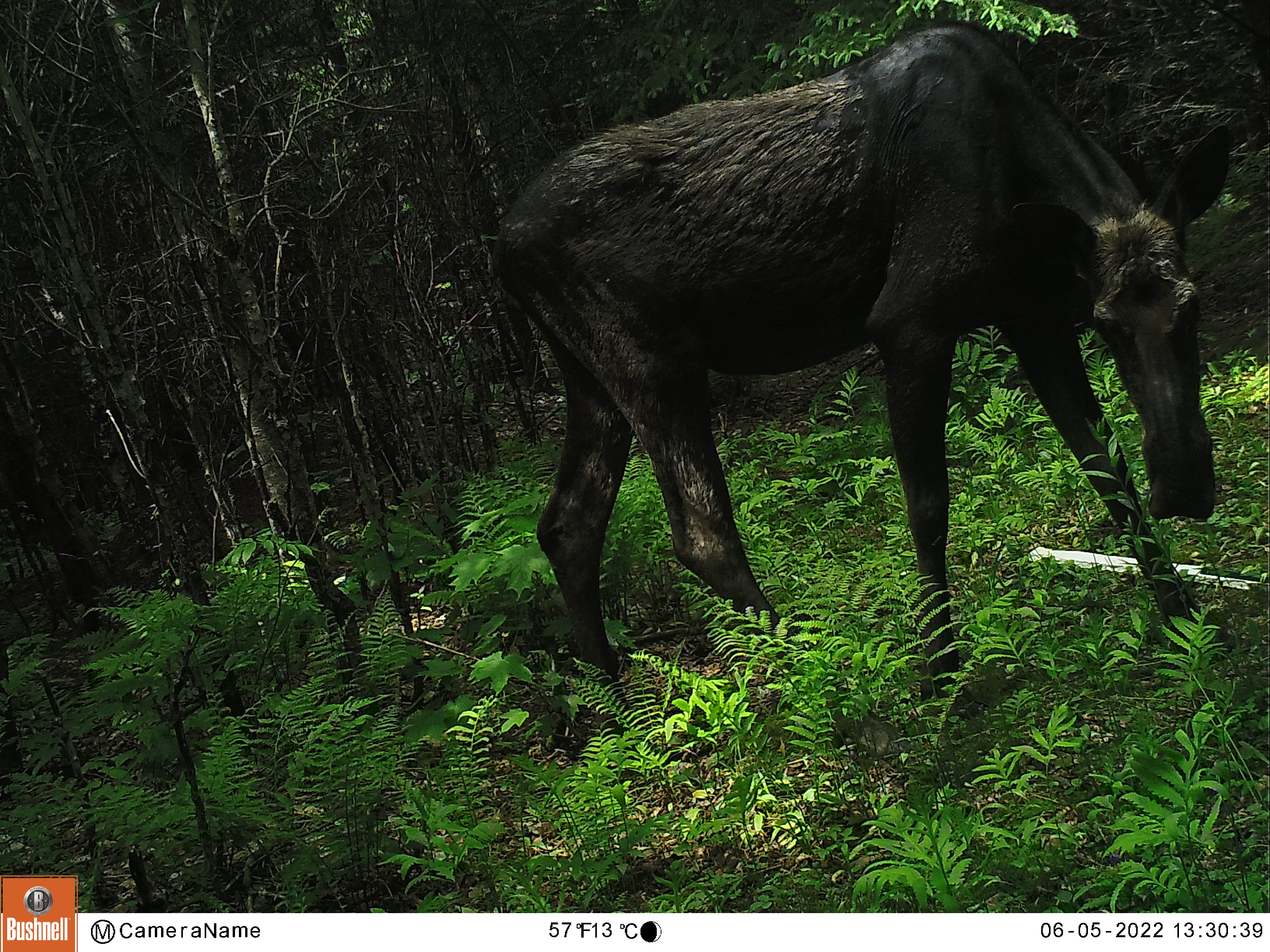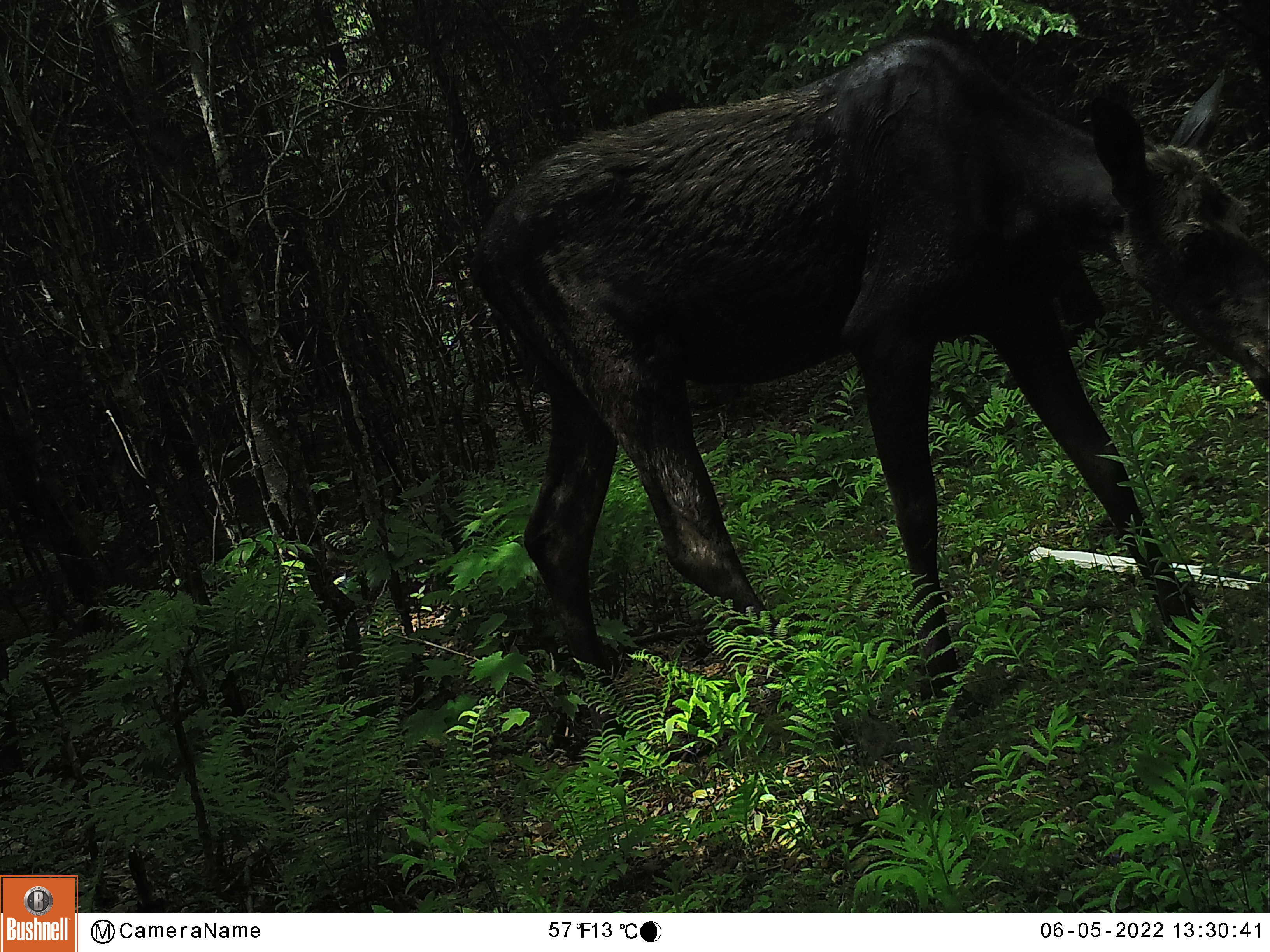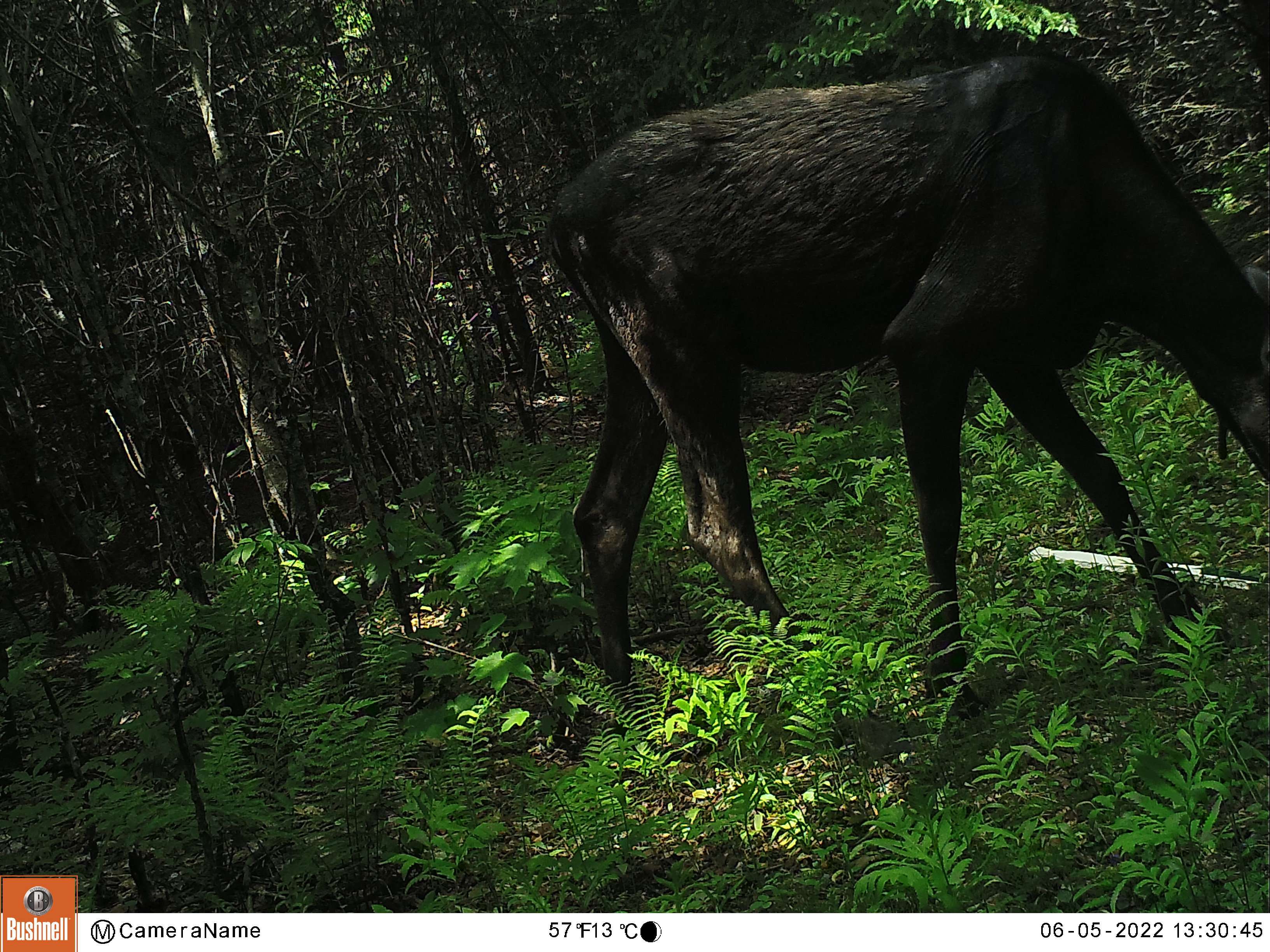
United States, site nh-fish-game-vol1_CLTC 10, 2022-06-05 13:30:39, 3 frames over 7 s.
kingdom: Animalia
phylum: Chordata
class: Mammalia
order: Artiodactyla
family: Cervidae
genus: Alces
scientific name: Alces alces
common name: moose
Moose (Alces alces).